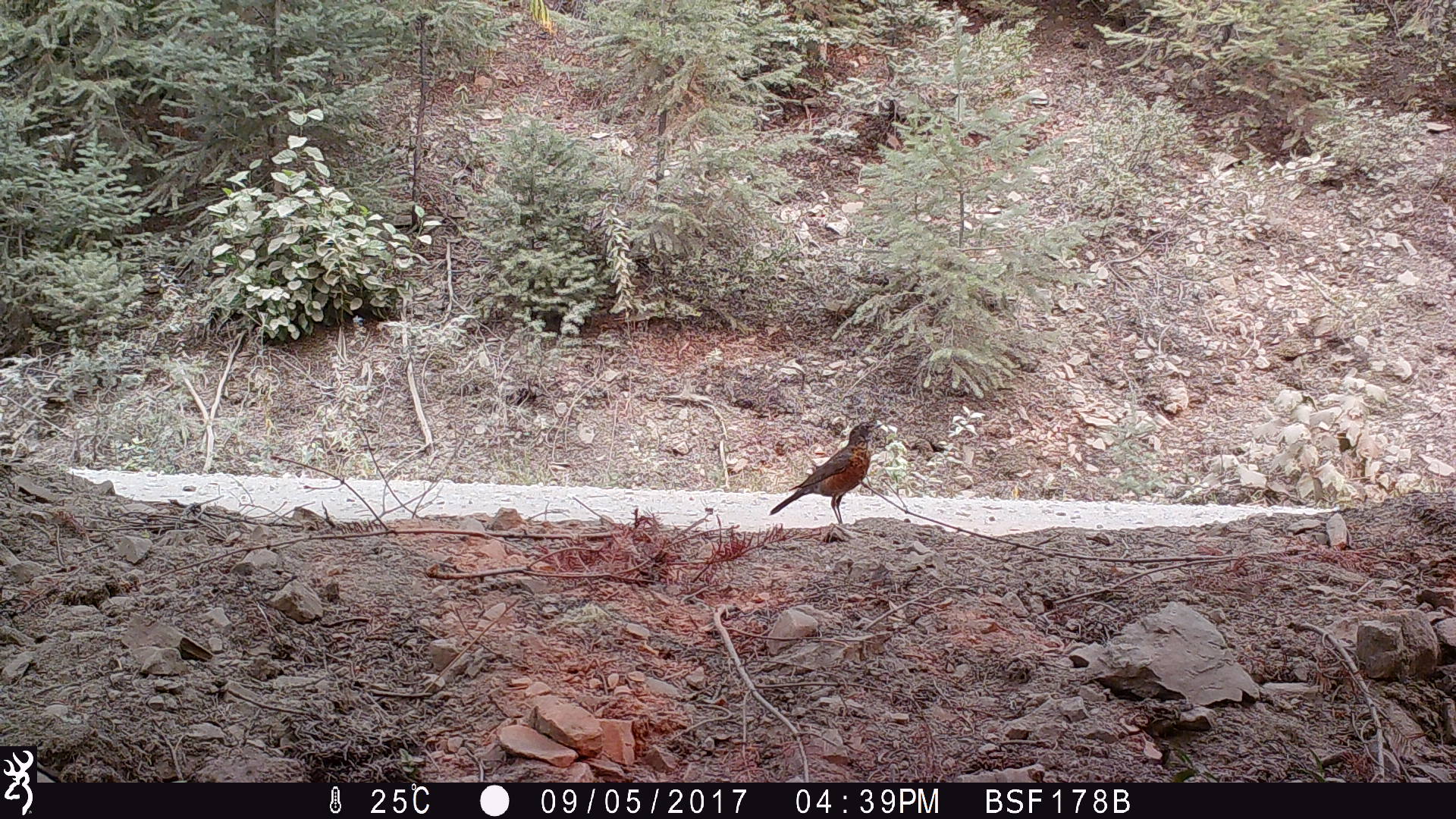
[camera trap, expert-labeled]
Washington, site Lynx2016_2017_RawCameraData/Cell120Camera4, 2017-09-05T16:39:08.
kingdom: Animalia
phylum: Chordata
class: Aves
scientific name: Aves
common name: birds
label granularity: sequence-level